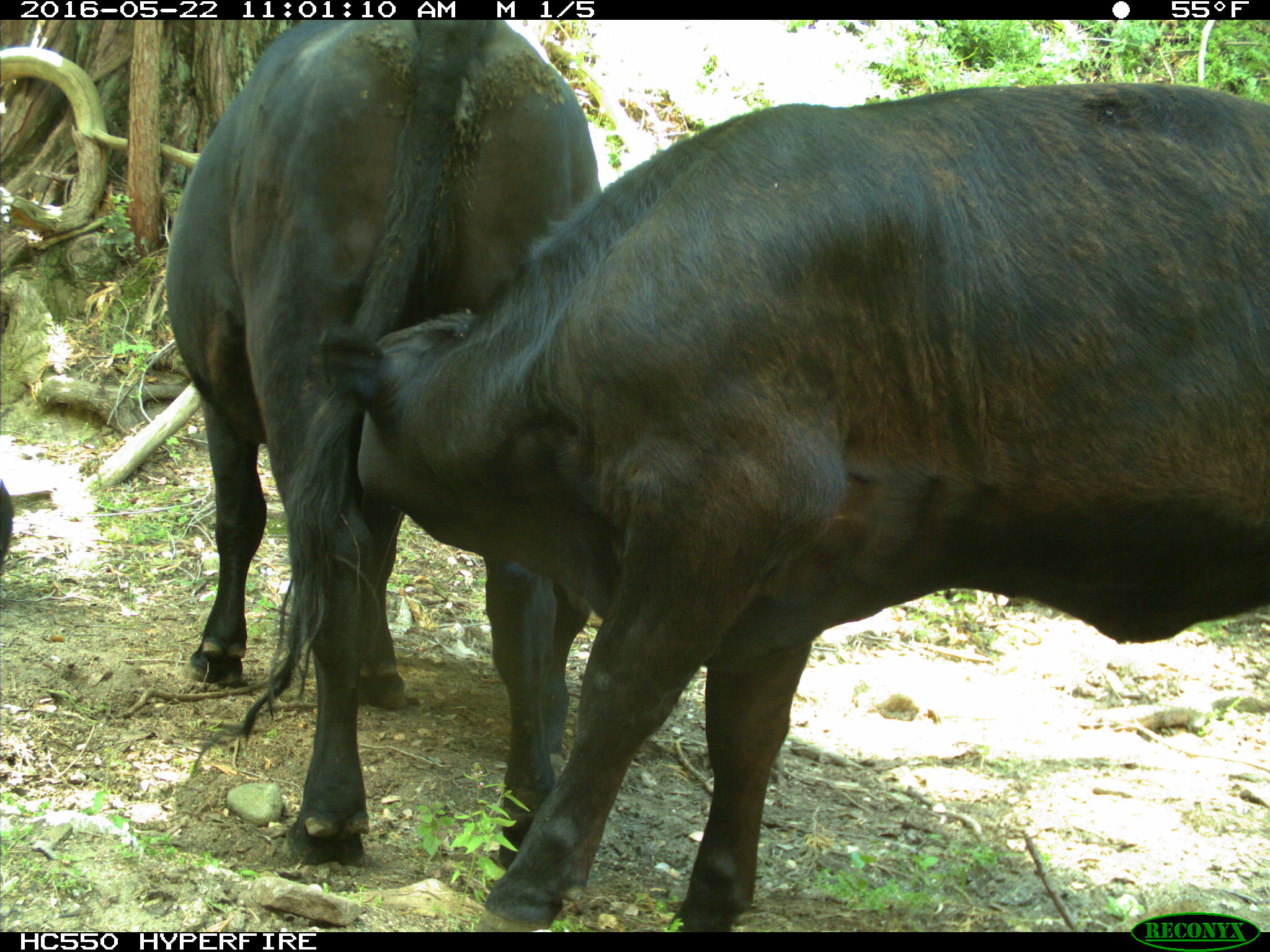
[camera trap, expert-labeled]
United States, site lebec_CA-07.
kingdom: Animalia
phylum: Chordata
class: Mammalia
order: Artiodactyla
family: Bovidae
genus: Bos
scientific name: Bos taurus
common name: domestic cow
Bos taurus (domestic cow).